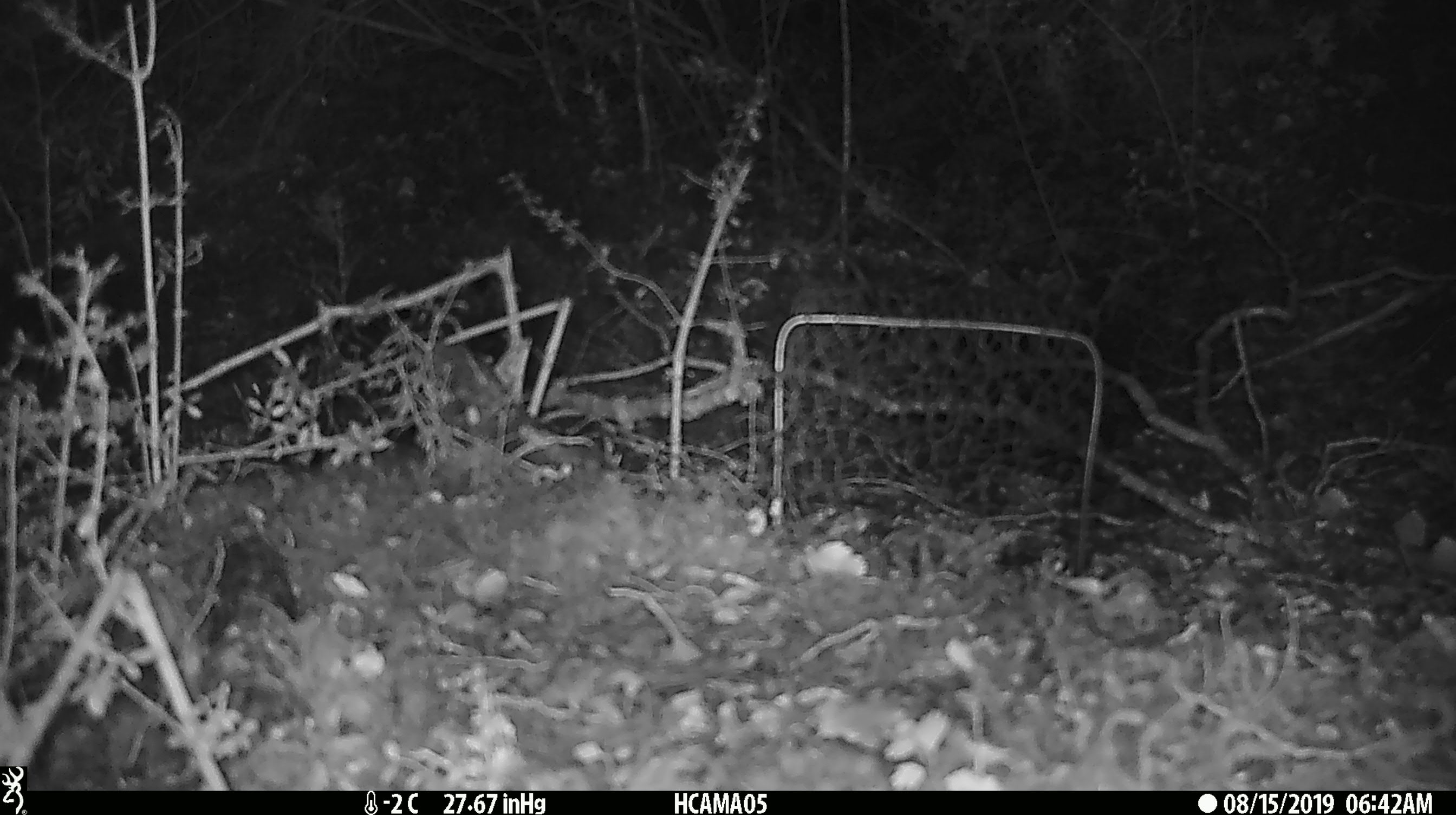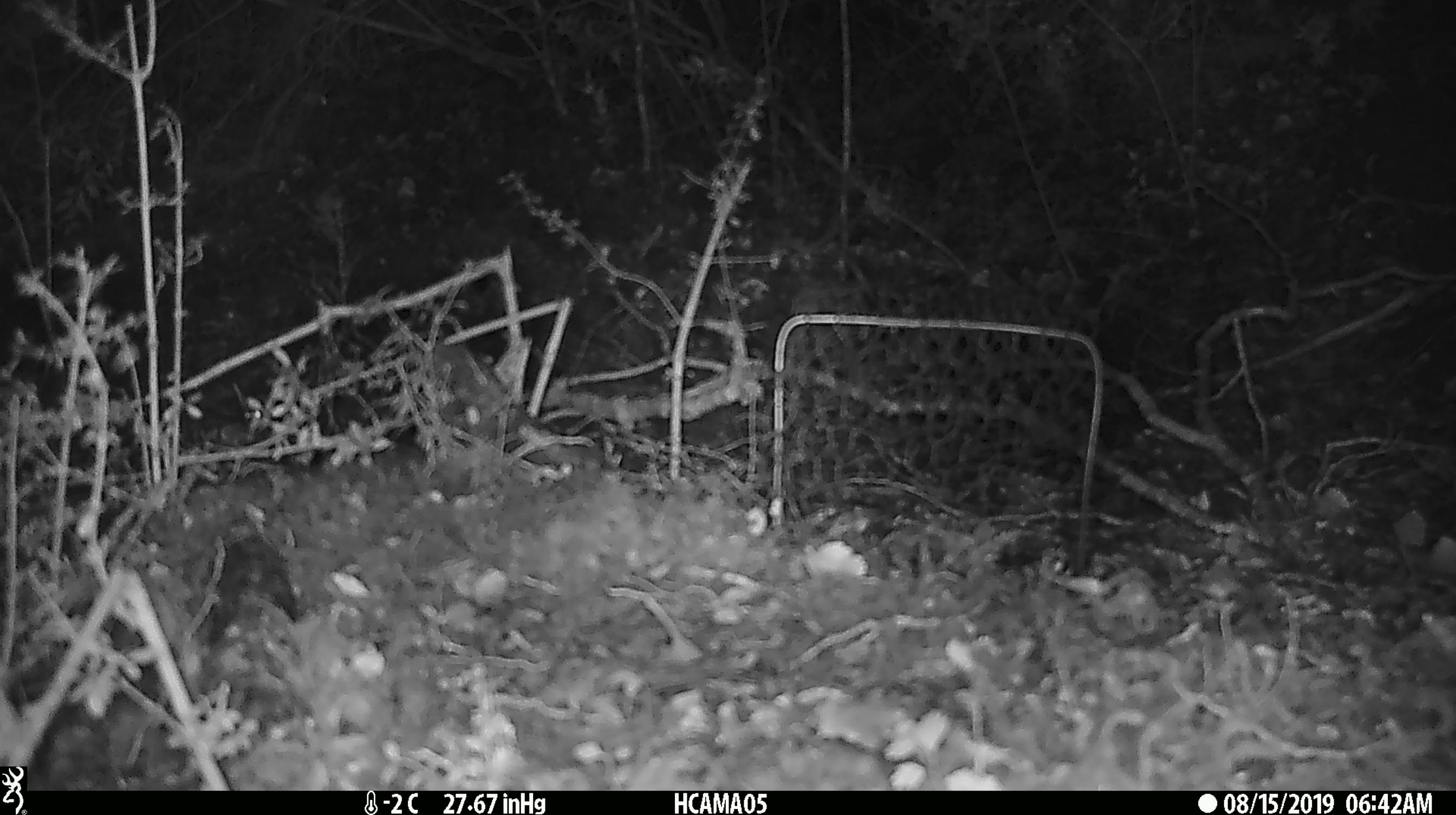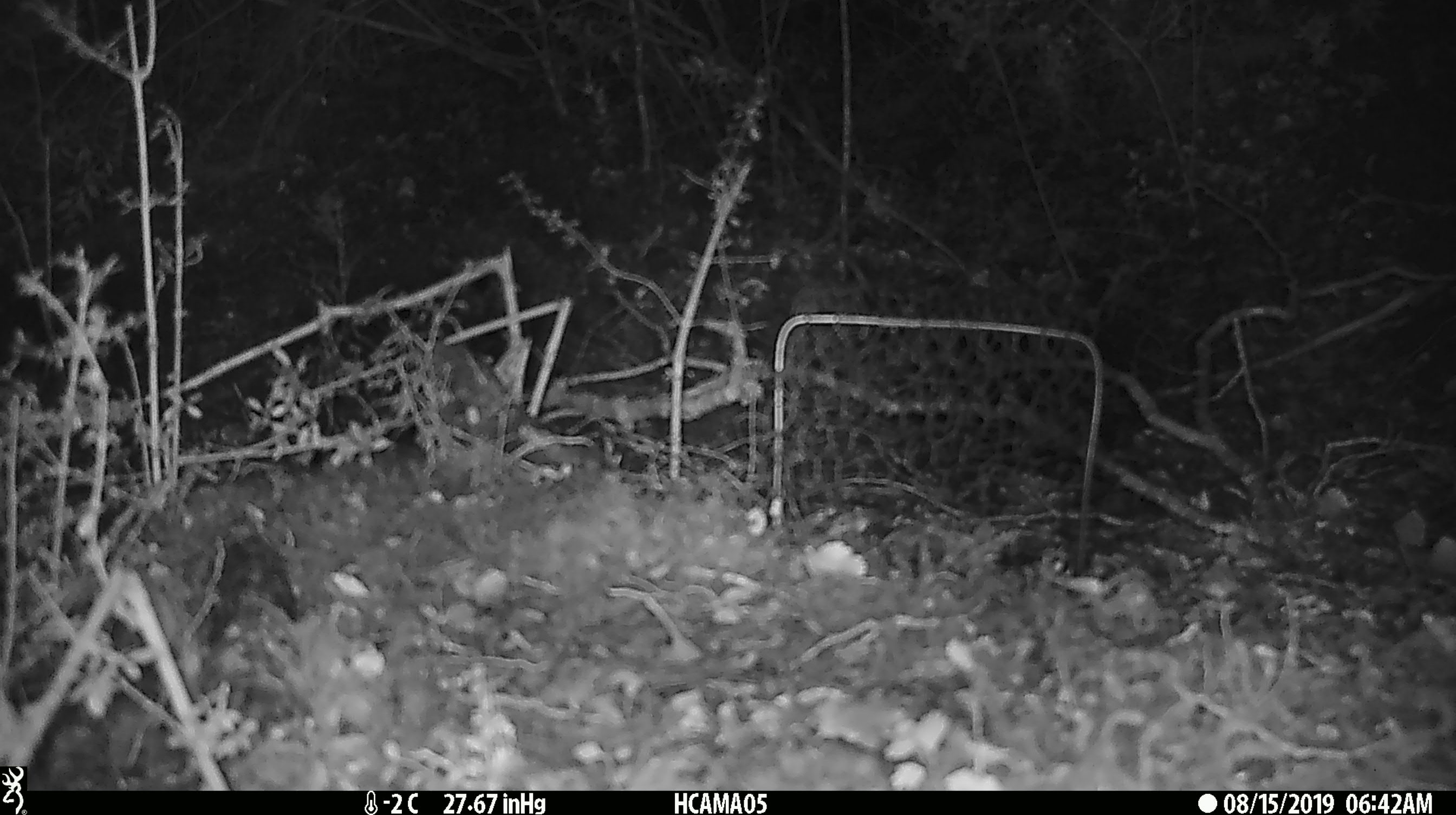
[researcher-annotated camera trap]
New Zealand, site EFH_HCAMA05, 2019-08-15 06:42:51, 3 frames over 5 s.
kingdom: Animalia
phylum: Chordata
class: Aves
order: Passeriformes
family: Turdidae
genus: Turdus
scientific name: Turdus merula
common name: eurasian blackbird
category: blackbird